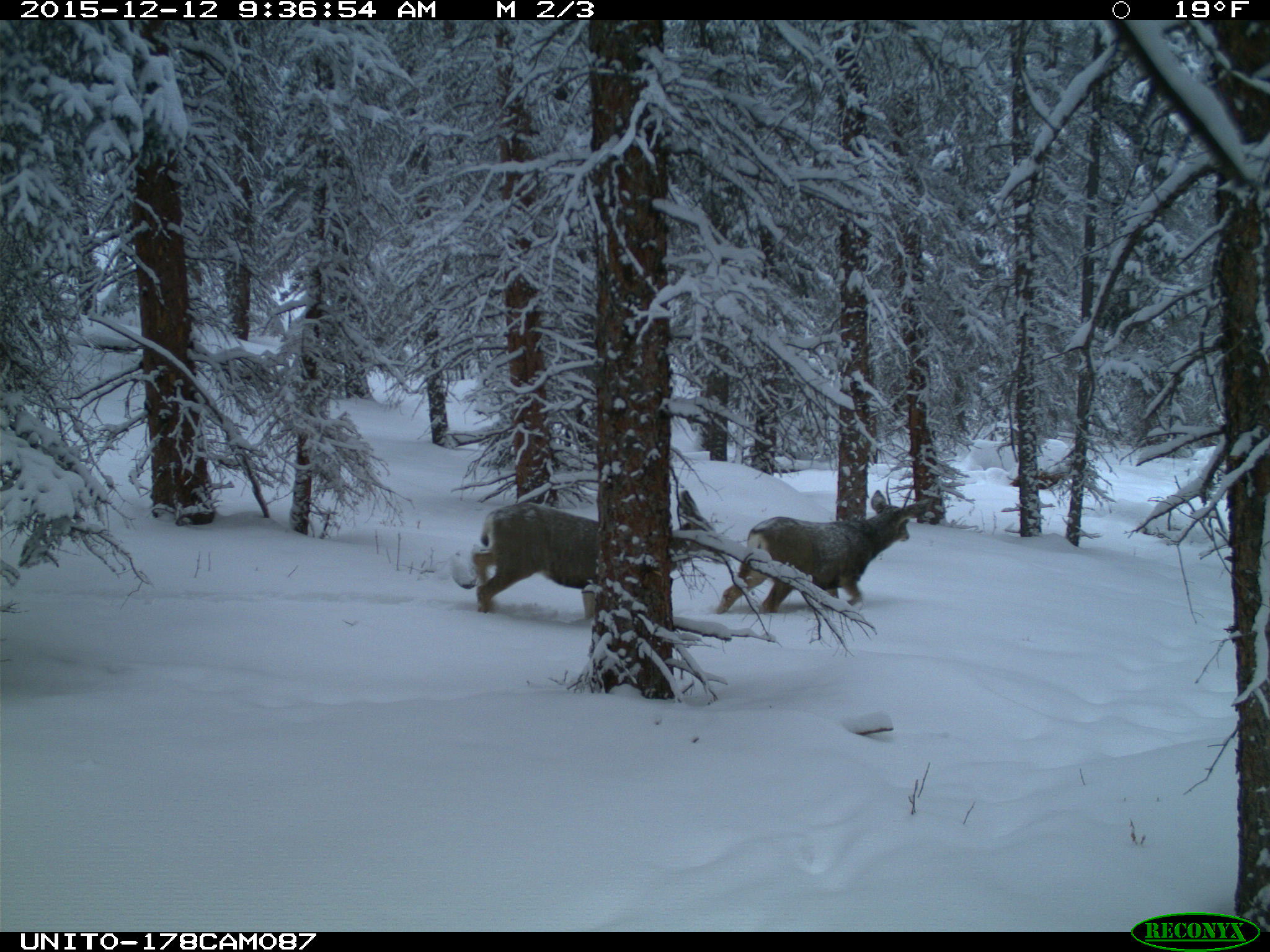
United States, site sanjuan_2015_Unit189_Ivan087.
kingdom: Animalia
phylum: Chordata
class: Mammalia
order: Artiodactyla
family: Cervidae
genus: Odocoileus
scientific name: Odocoileus hemionus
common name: mule deer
Odocoileus hemionus (mule deer).